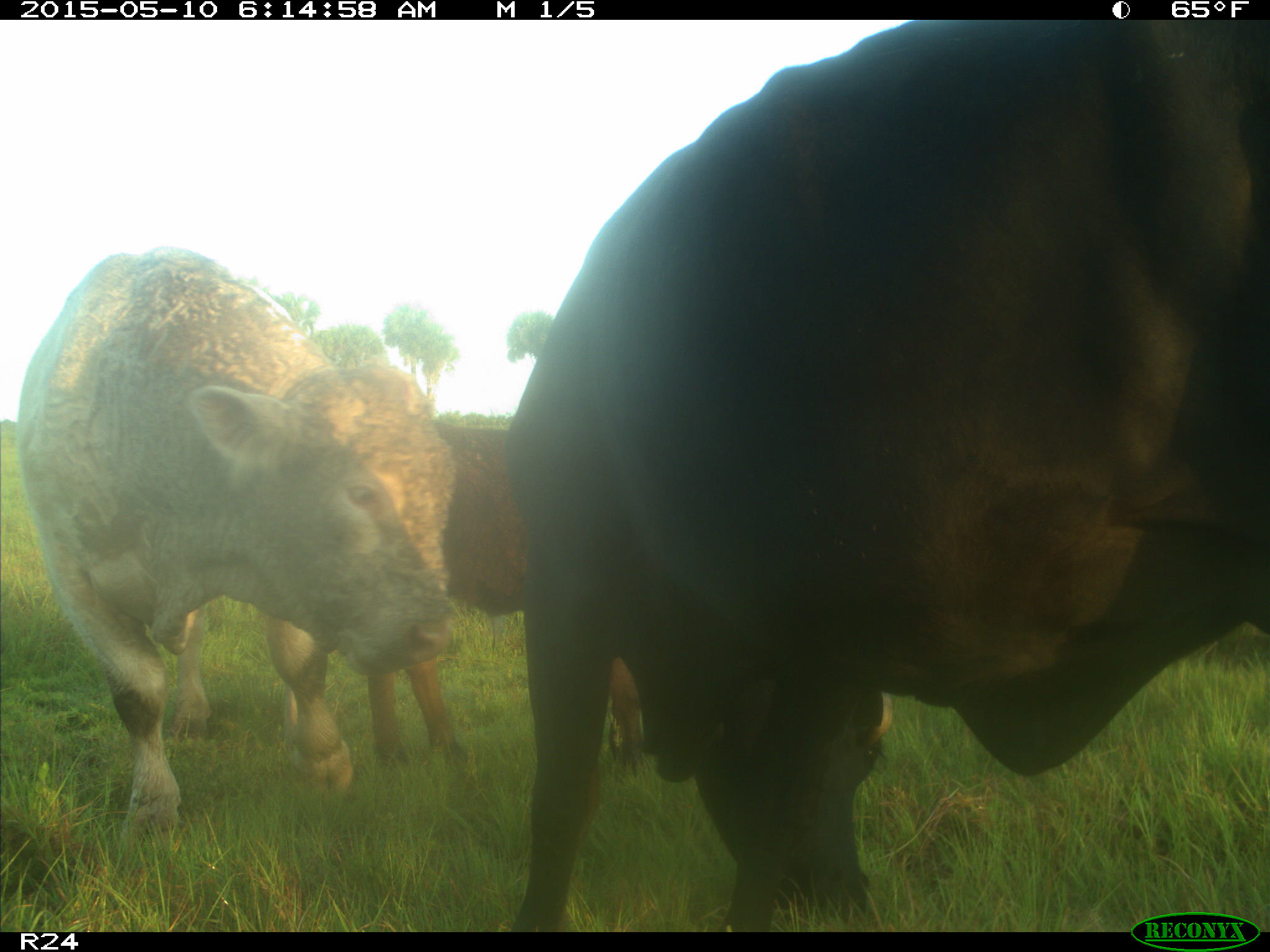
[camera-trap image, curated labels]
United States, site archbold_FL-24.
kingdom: Animalia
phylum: Chordata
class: Mammalia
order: Artiodactyla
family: Bovidae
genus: Bos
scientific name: Bos taurus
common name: domestic cow